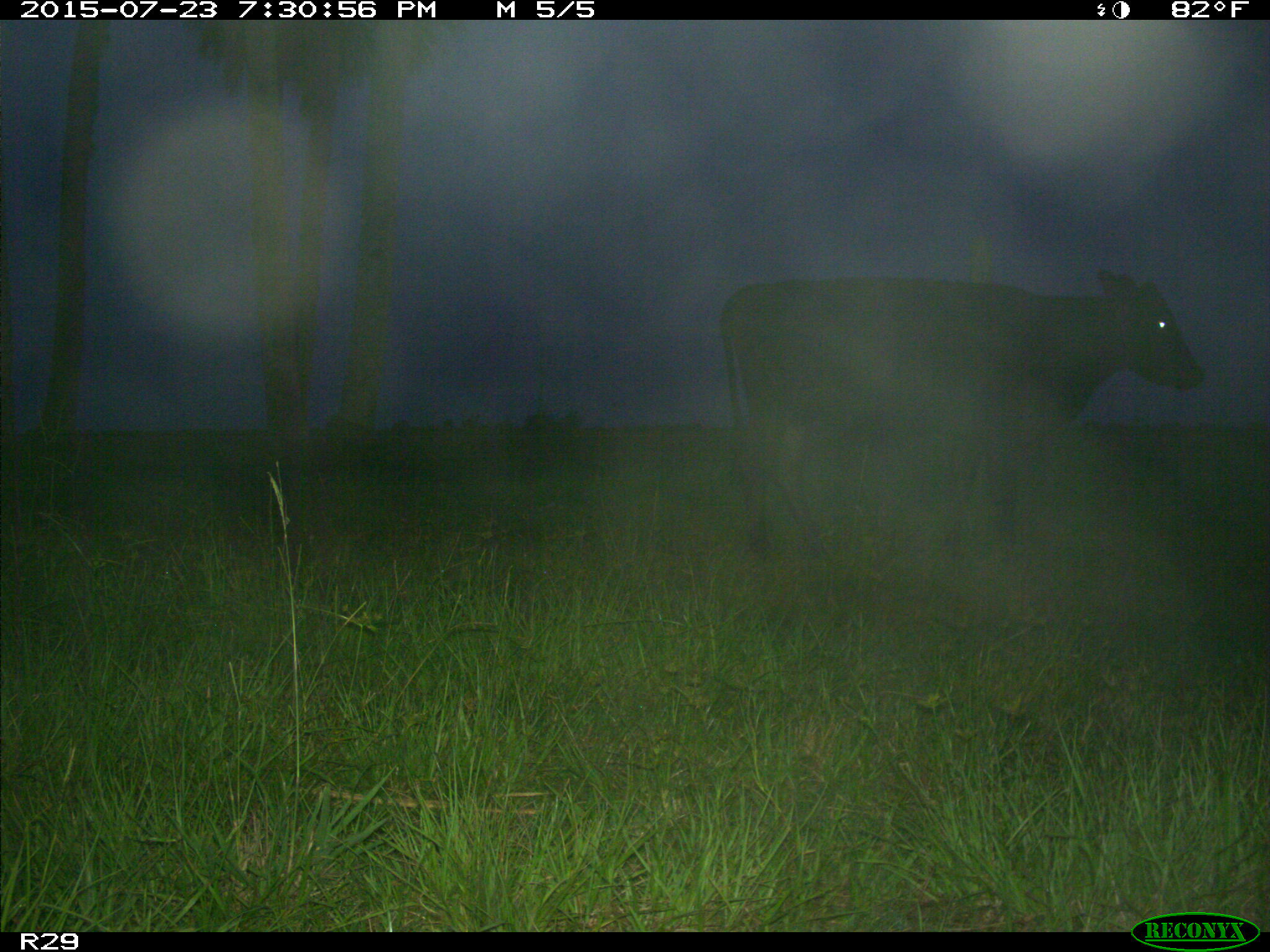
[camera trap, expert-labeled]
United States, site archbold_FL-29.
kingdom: Animalia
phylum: Chordata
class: Mammalia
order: Artiodactyla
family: Bovidae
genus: Bos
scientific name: Bos taurus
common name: domestic cow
Bos taurus (domestic cow).